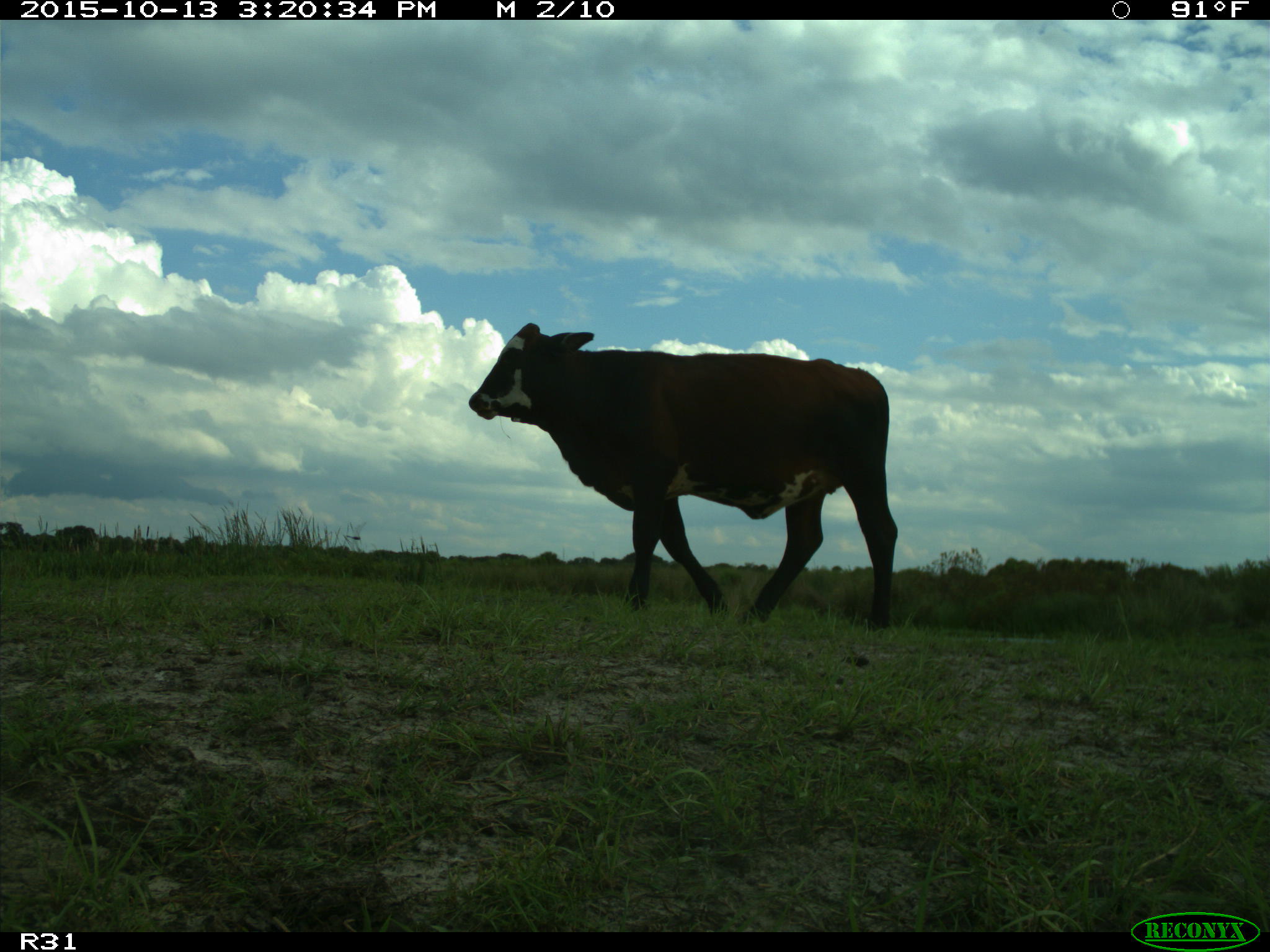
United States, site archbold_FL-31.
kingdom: Animalia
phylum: Chordata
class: Mammalia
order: Artiodactyla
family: Bovidae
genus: Bos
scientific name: Bos taurus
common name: domestic cow